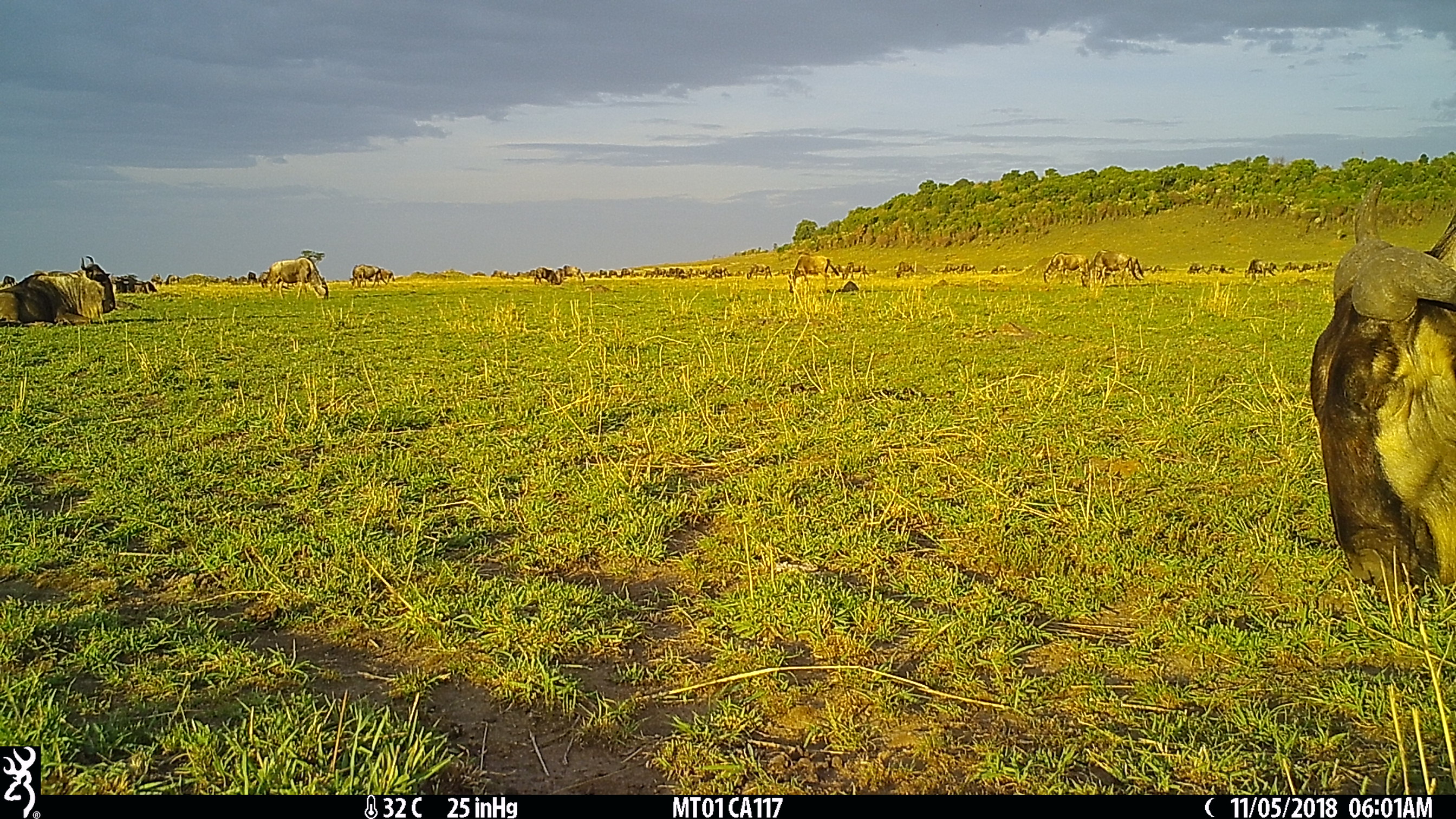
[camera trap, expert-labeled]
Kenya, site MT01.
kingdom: Animalia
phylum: Chordata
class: Mammalia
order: Artiodactyla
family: Bovidae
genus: Connochaetes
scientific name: Connochaetes taurinus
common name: blue wildebeest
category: wildebeest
Wildebeest (blue wildebeest) (Connochaetes taurinus).